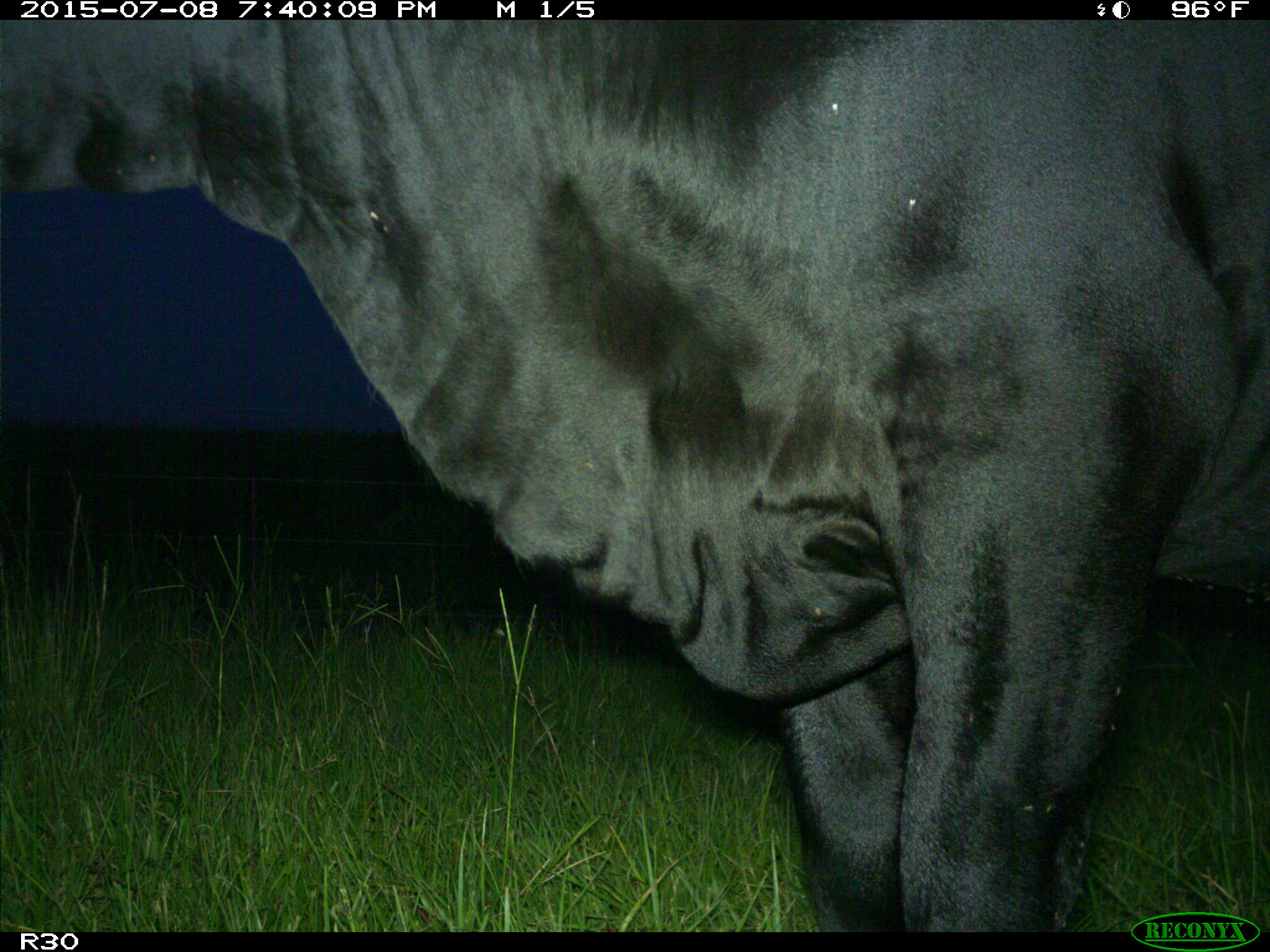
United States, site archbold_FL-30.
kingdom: Animalia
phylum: Chordata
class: Mammalia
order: Artiodactyla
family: Bovidae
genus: Bos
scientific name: Bos taurus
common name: domestic cow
Bos taurus (domestic cow).